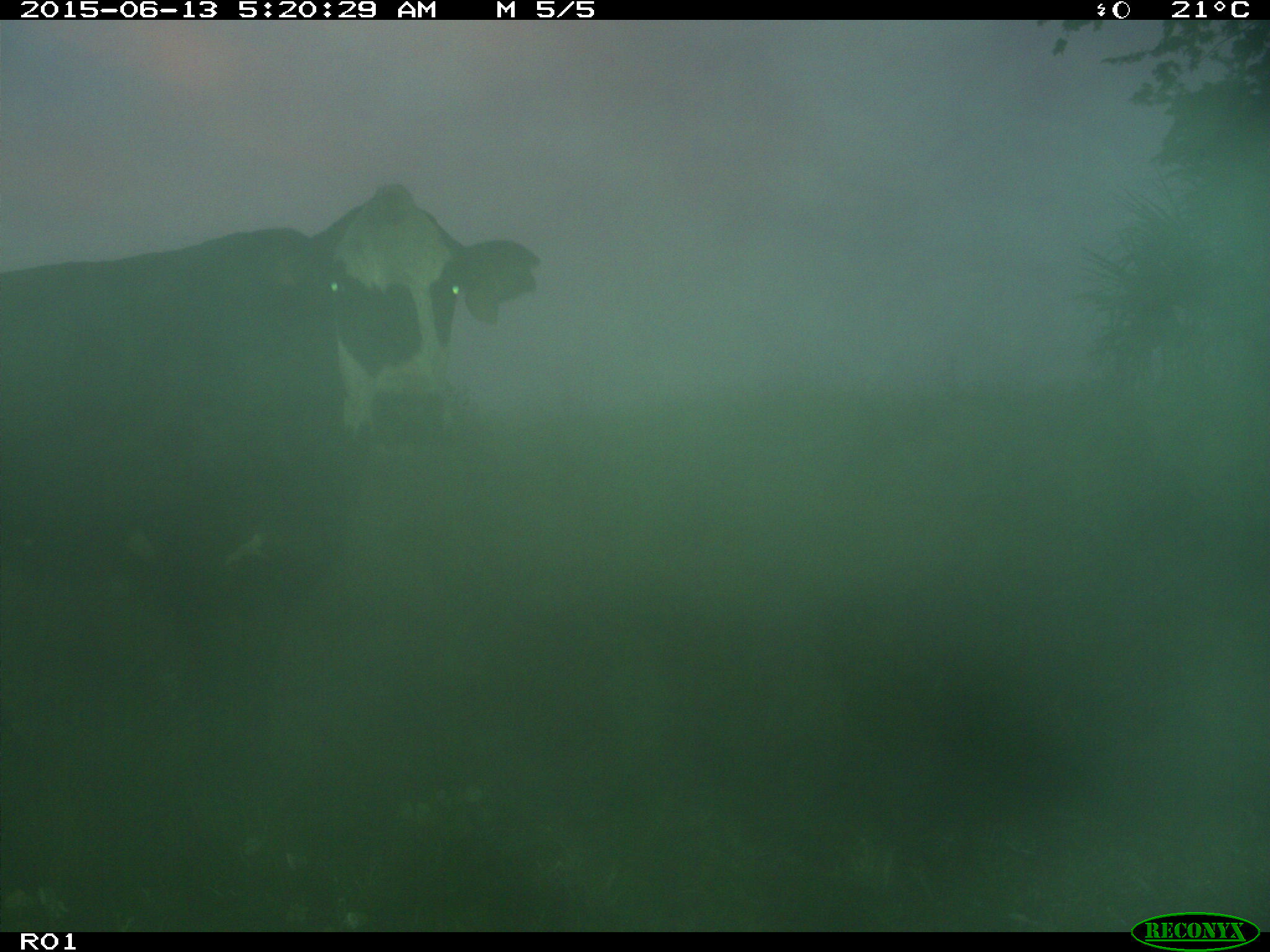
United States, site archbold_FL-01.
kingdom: Animalia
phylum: Chordata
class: Mammalia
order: Artiodactyla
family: Bovidae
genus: Bos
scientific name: Bos taurus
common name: domestic cow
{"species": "Bos taurus (domestic cow)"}